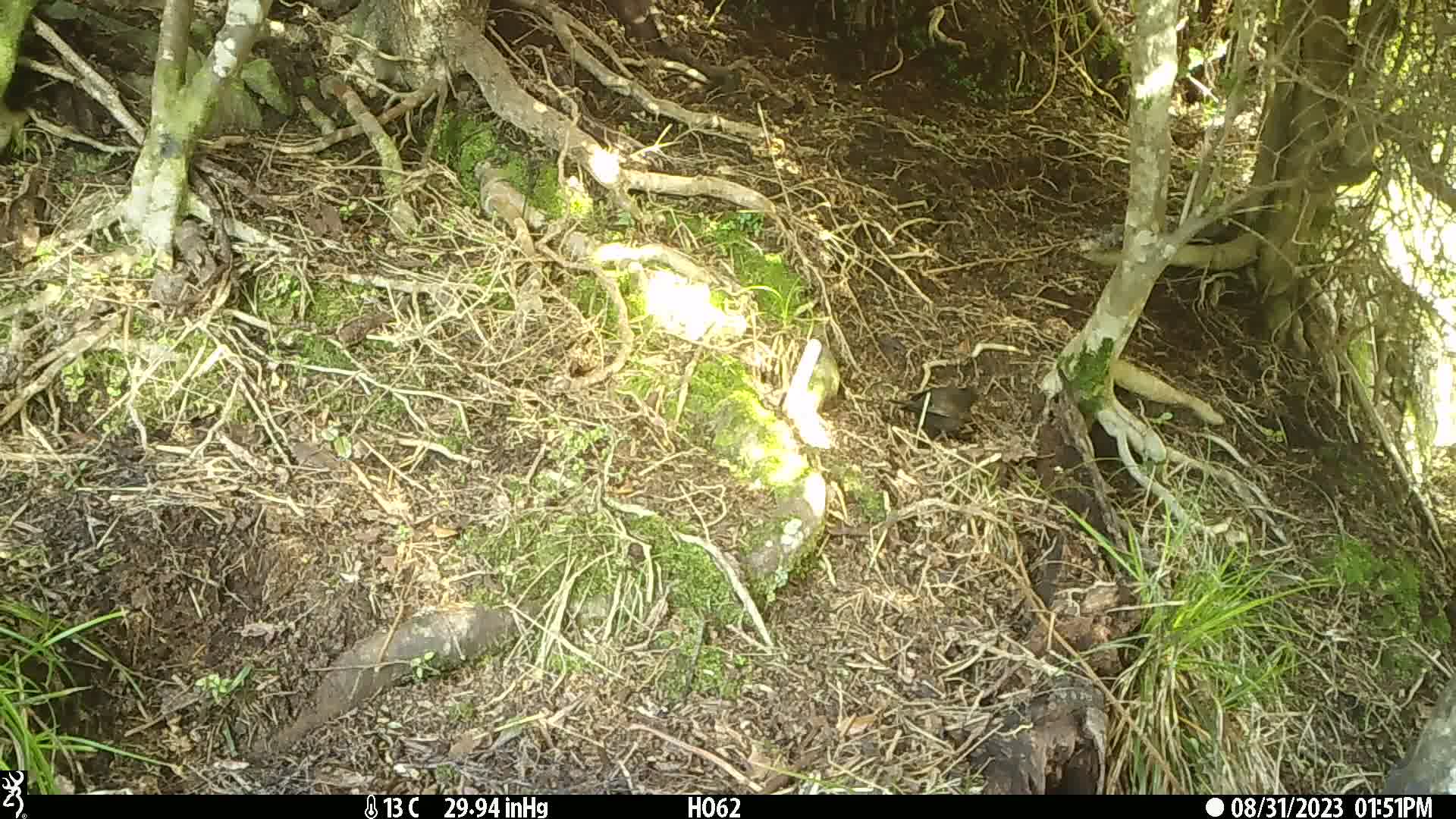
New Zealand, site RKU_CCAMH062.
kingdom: Animalia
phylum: Chordata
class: Aves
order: Passeriformes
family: Turdidae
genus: Turdus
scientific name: Turdus merula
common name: eurasian blackbird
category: blackbird